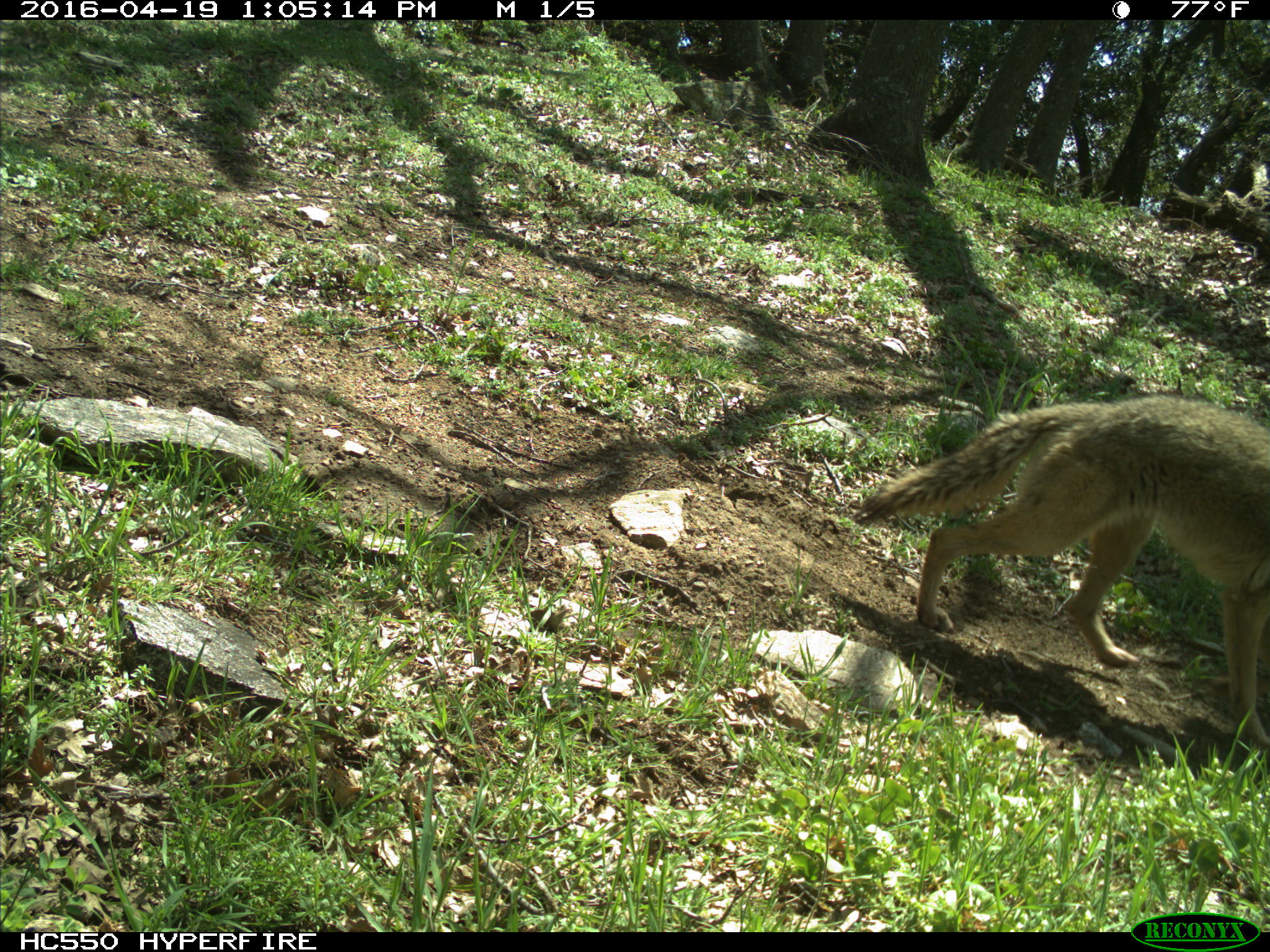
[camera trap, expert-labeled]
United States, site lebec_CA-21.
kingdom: Animalia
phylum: Chordata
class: Mammalia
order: Carnivora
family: Canidae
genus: Canis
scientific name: Canis latrans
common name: coyote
Canis latrans (coyote).